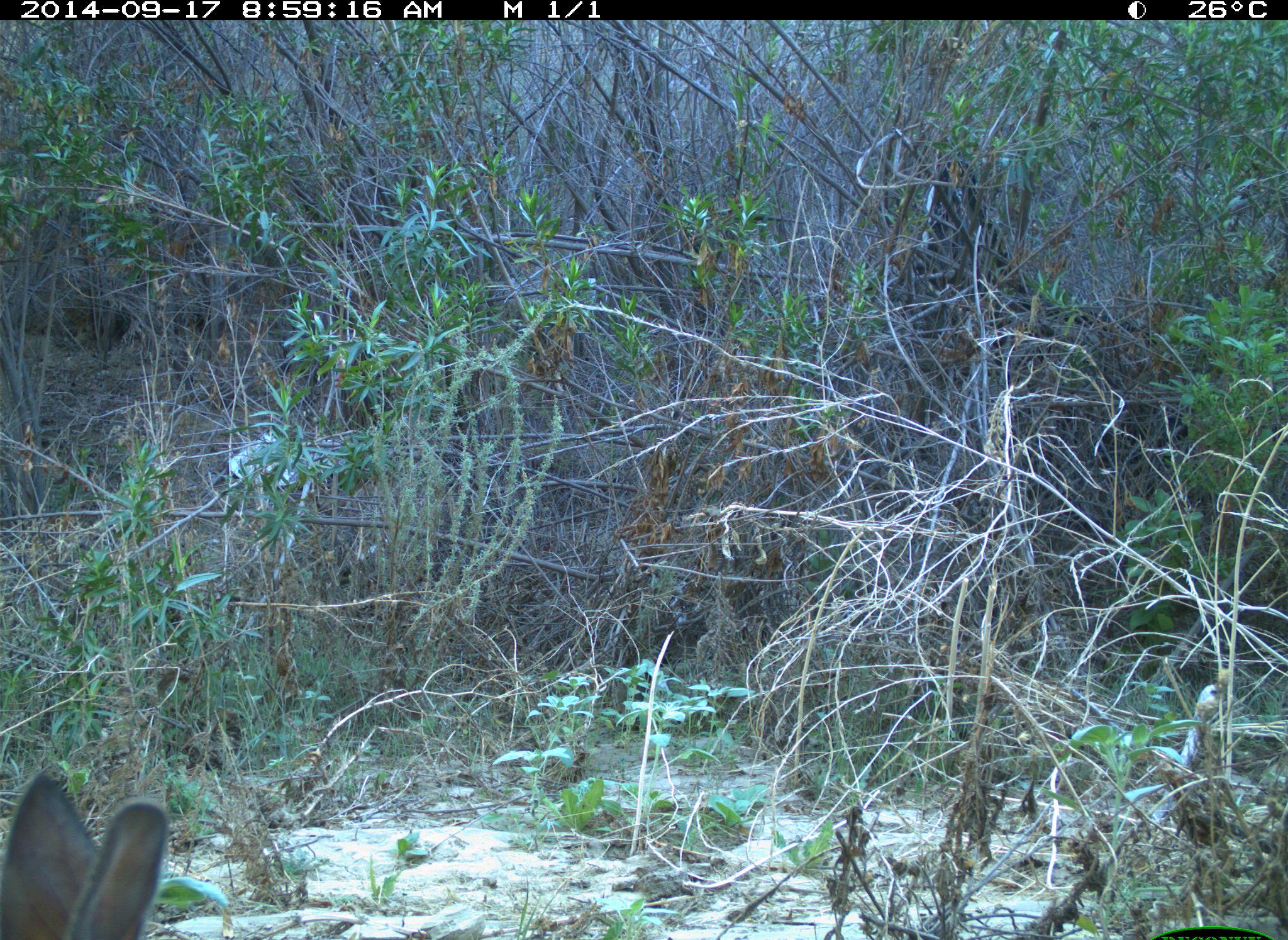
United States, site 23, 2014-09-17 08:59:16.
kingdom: Animalia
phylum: Chordata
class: Mammalia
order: Lagomorpha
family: Leporidae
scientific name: Leporidae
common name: rabbits and hares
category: rabbit